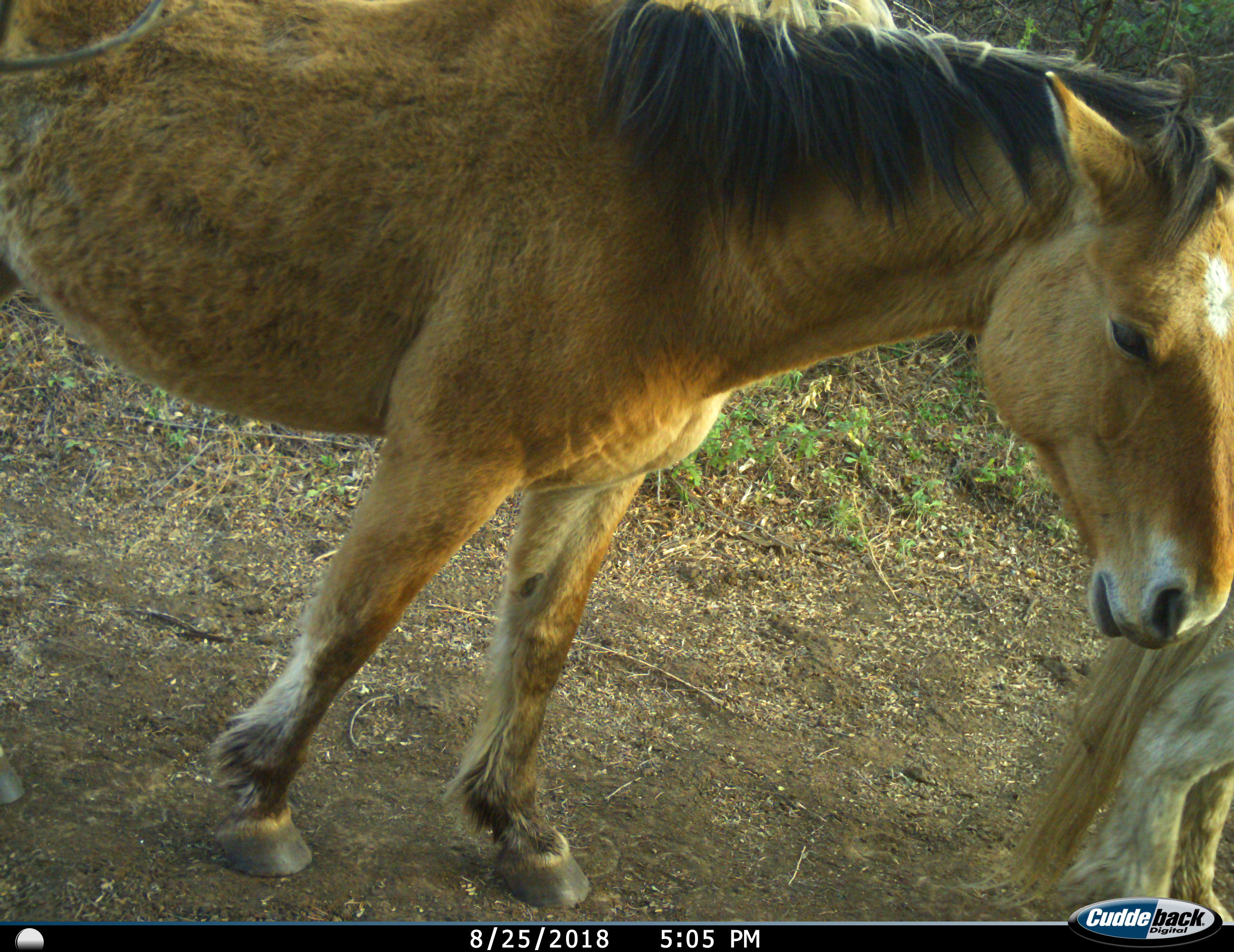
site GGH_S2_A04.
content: unidentified animal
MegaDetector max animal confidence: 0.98